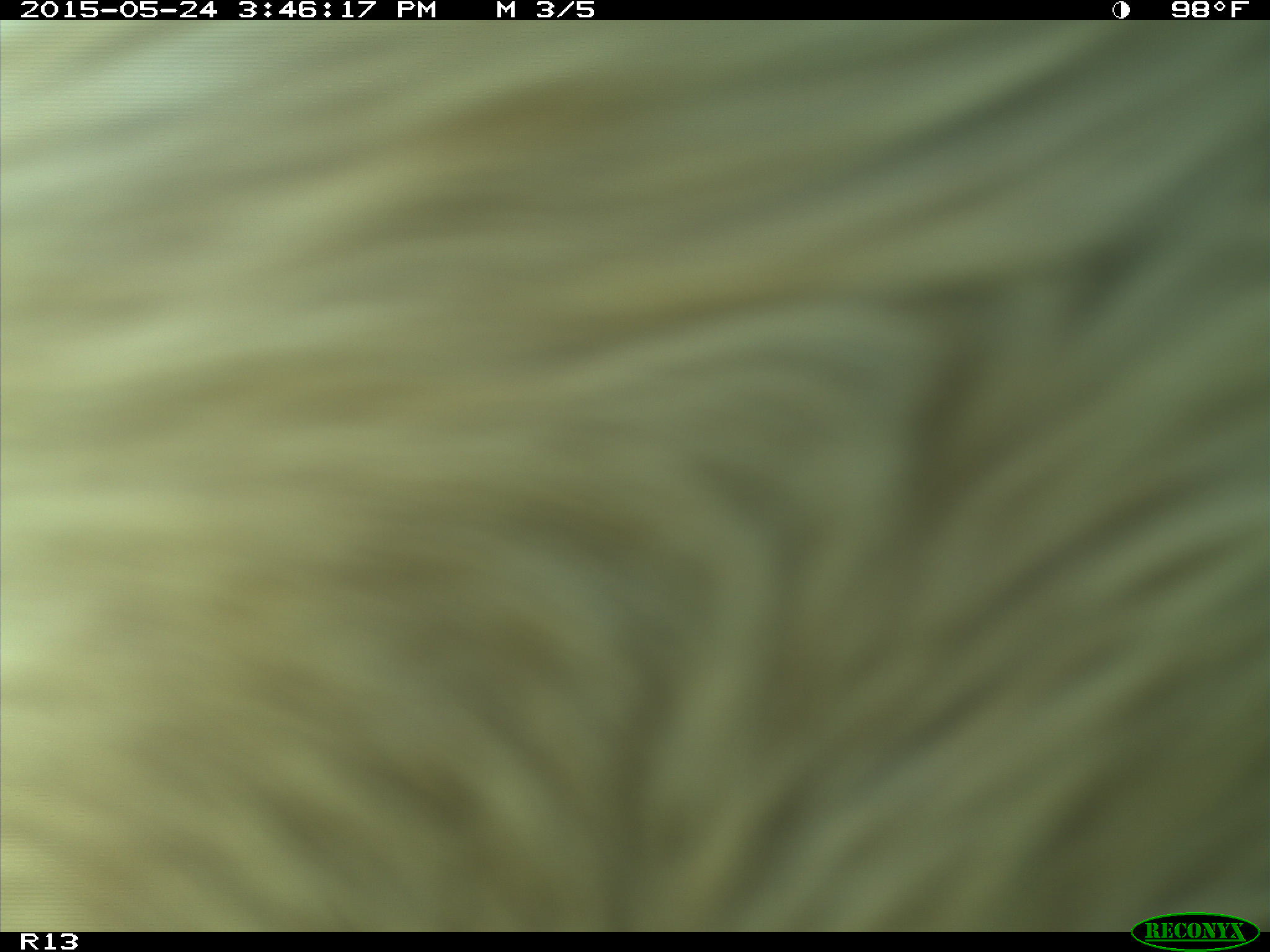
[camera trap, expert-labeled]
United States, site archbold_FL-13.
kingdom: Animalia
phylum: Chordata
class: Mammalia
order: Artiodactyla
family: Bovidae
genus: Bos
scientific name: Bos taurus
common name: domestic cow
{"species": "Bos taurus (domestic cow)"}